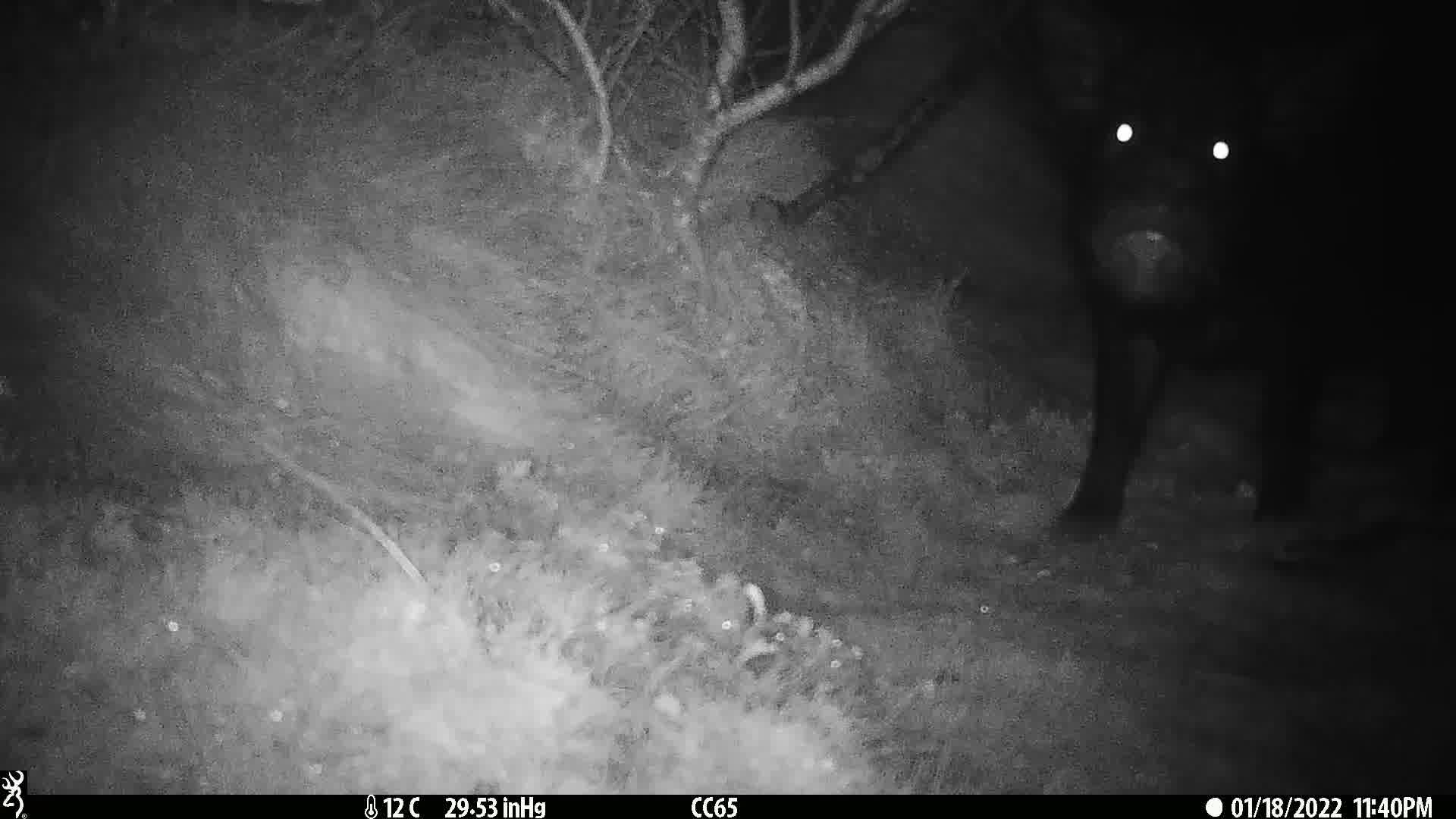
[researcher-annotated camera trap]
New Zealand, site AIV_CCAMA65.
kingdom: Animalia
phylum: Chordata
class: Mammalia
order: Artiodactyla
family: Suidae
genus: Sus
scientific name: Sus scrofa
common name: pig